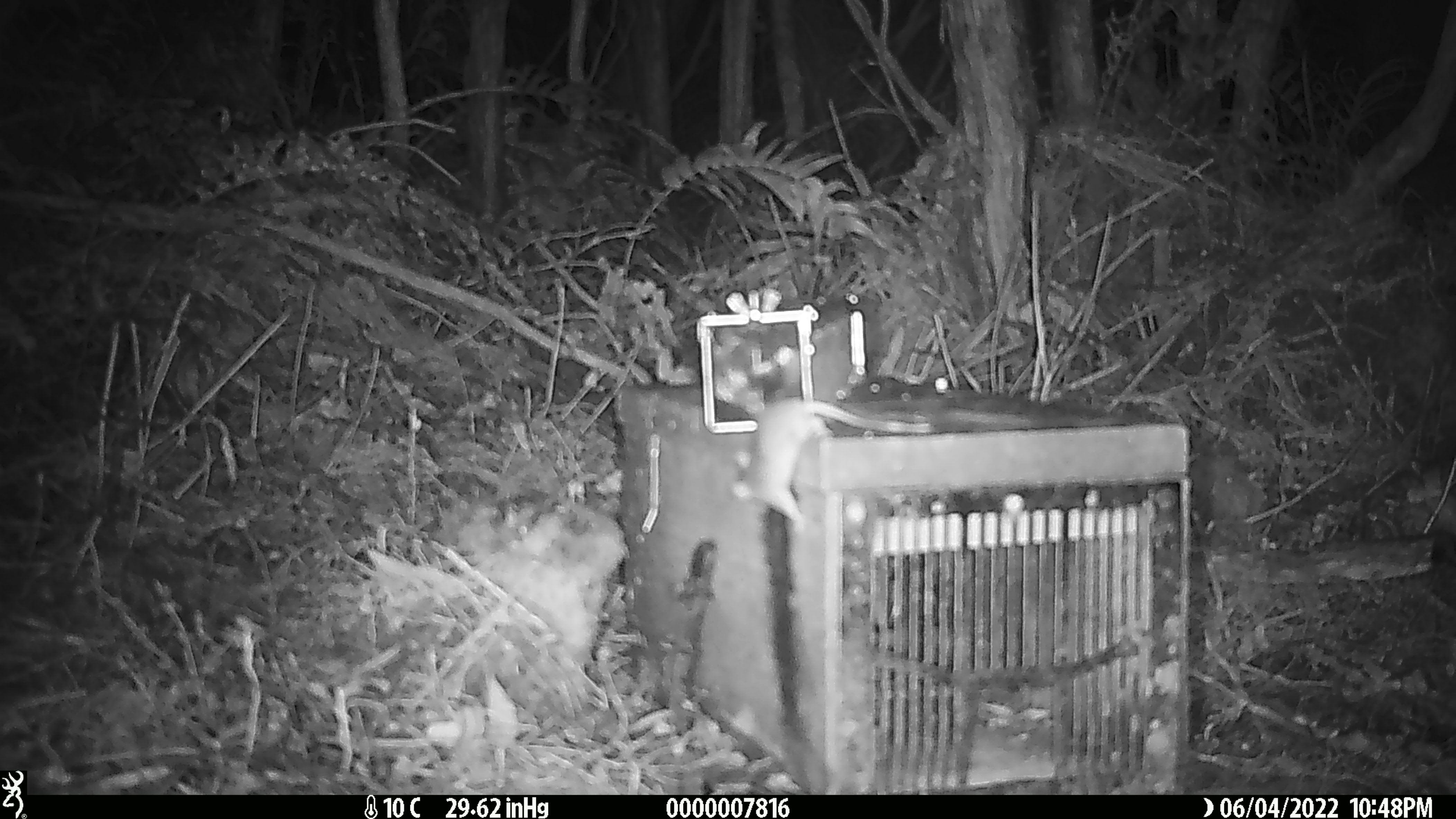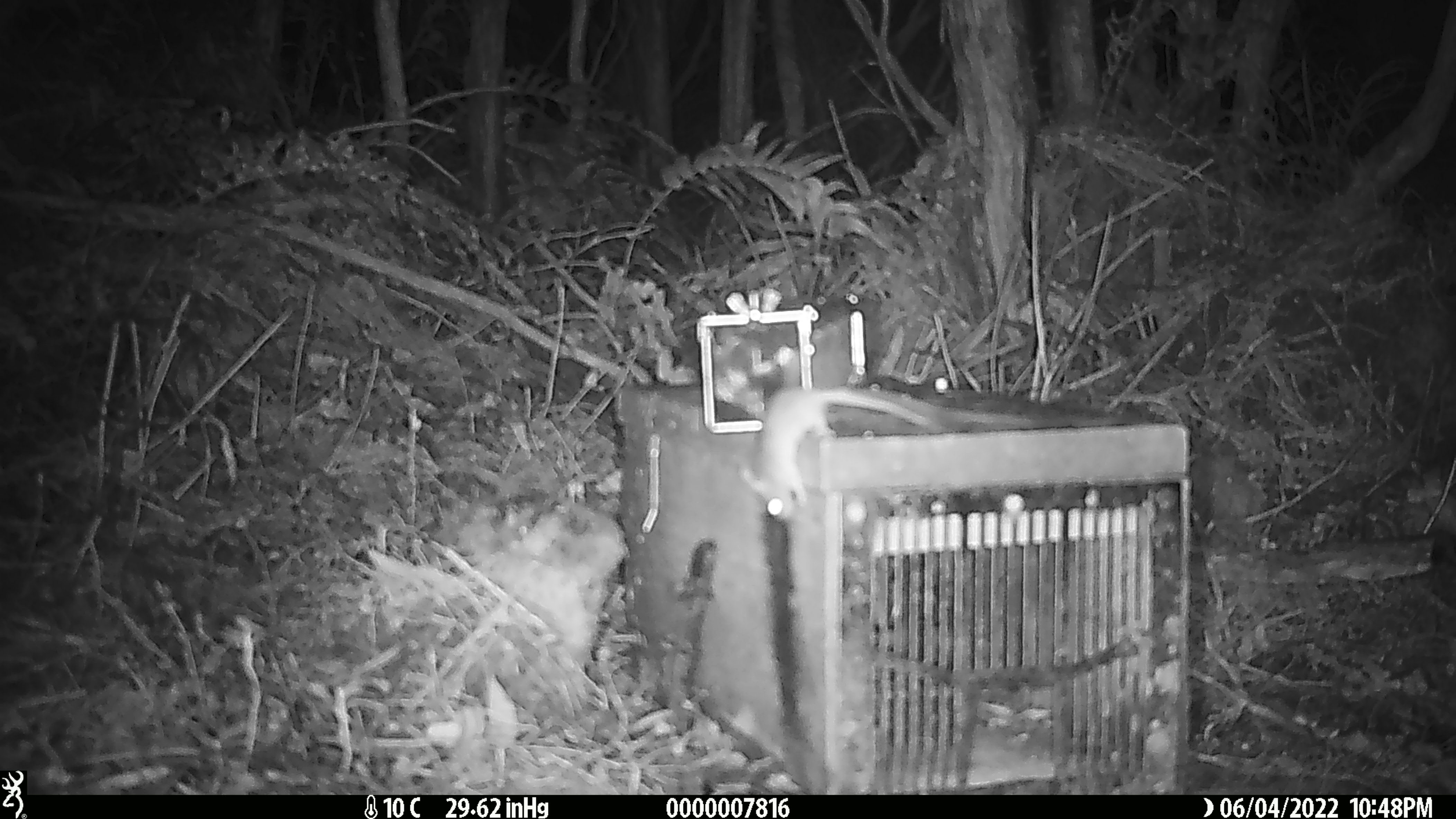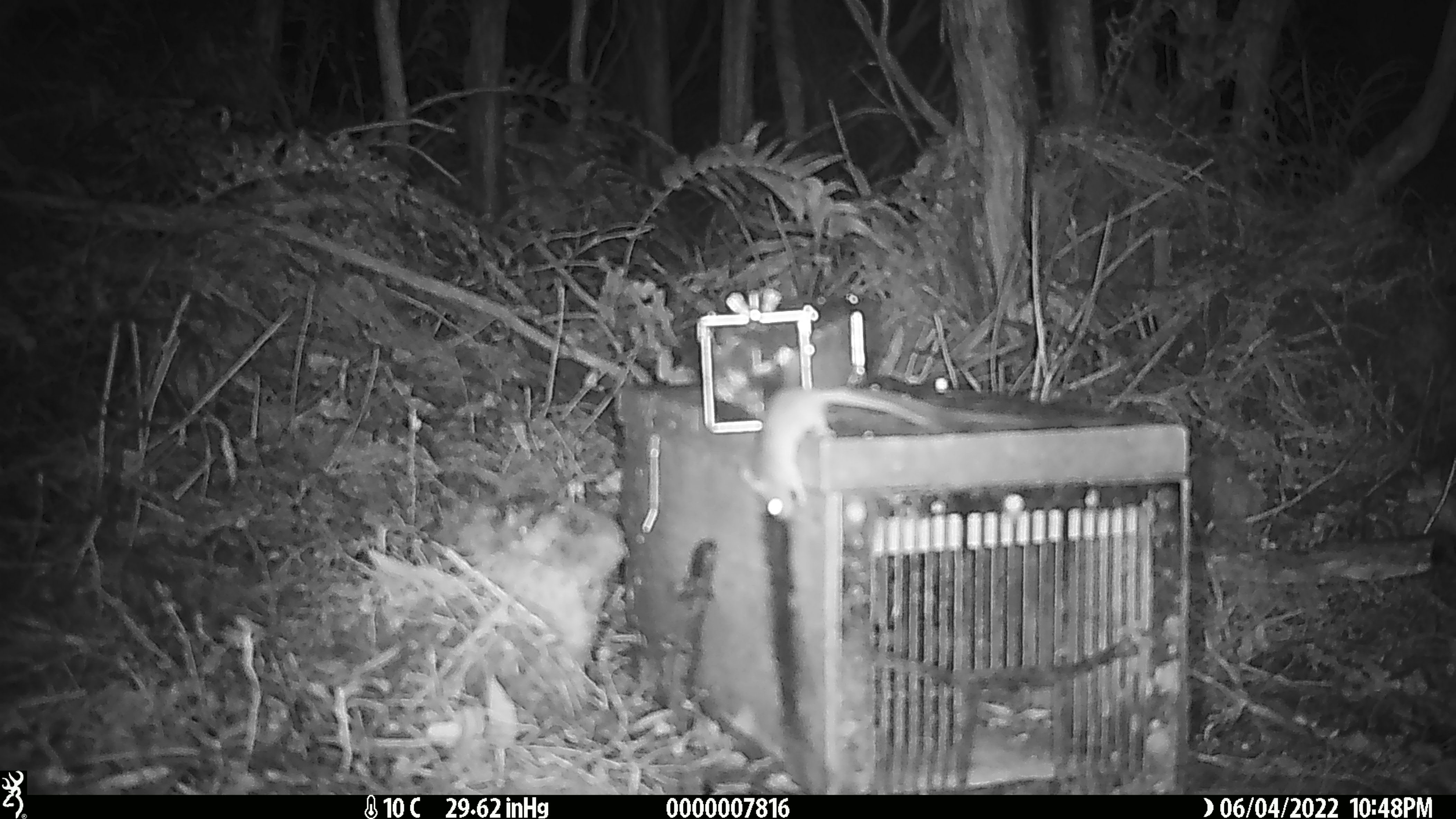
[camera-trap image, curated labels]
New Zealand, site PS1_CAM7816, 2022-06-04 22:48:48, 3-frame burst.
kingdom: Animalia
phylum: Chordata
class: Mammalia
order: Rodentia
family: Muridae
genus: Mus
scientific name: Mus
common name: mouse